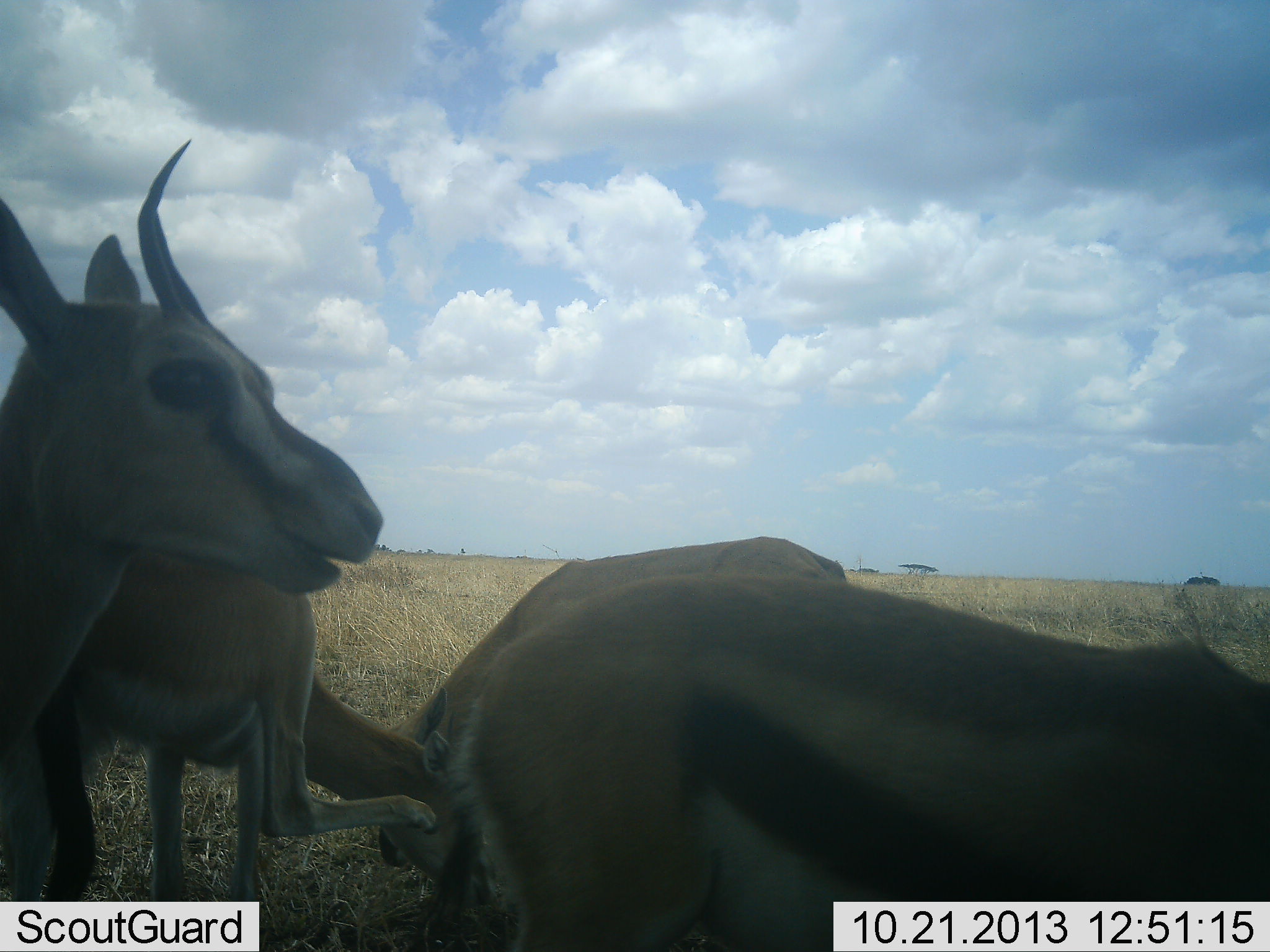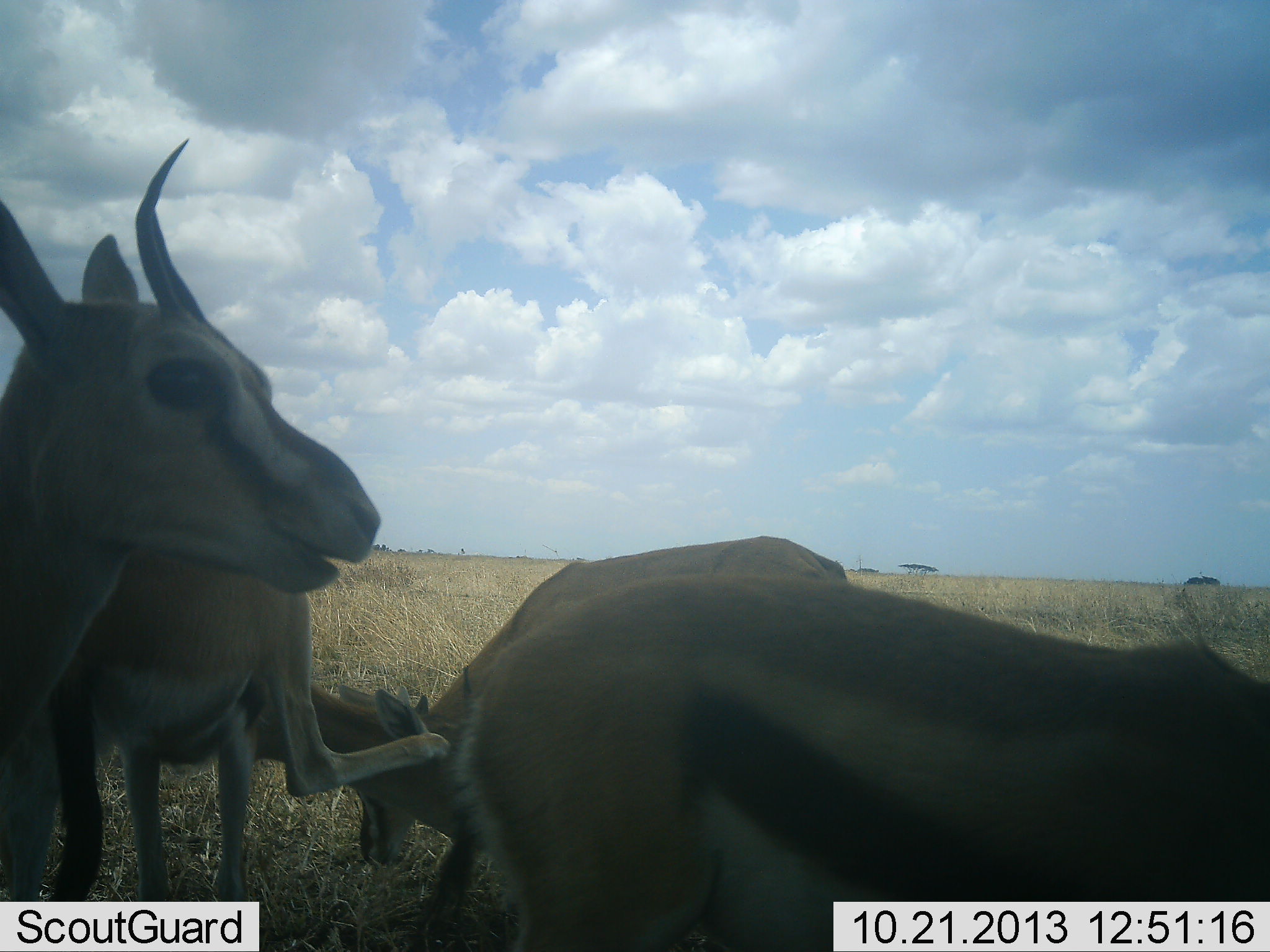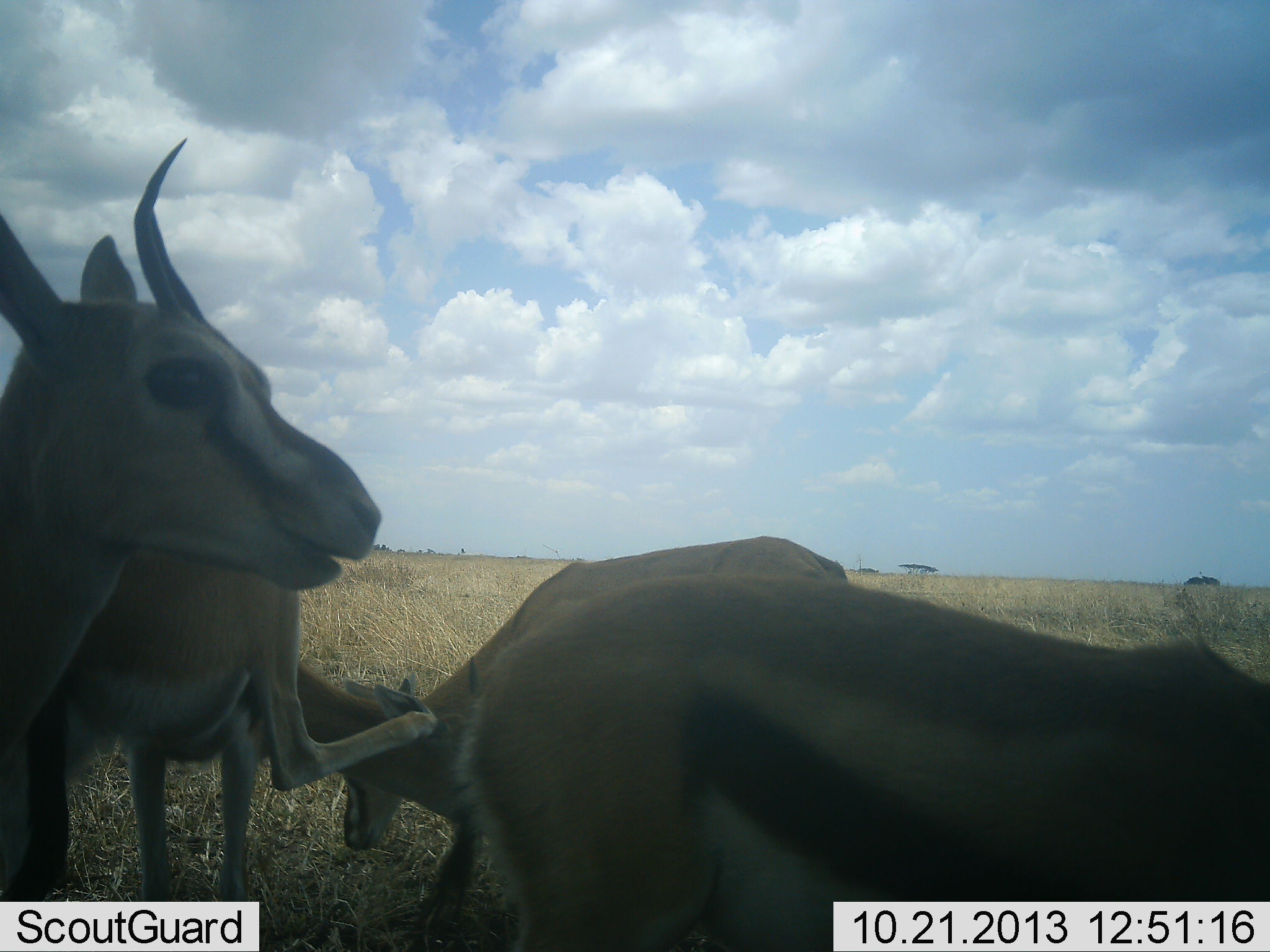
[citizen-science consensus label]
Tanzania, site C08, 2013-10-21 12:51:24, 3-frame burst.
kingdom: Animalia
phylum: Chordata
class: Mammalia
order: Artiodactyla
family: Bovidae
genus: Eudorcas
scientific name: Eudorcas thomsonii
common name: thomson's gazelle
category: gazellethomsons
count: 4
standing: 87%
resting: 6%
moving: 0%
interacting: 26%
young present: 3%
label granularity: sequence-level